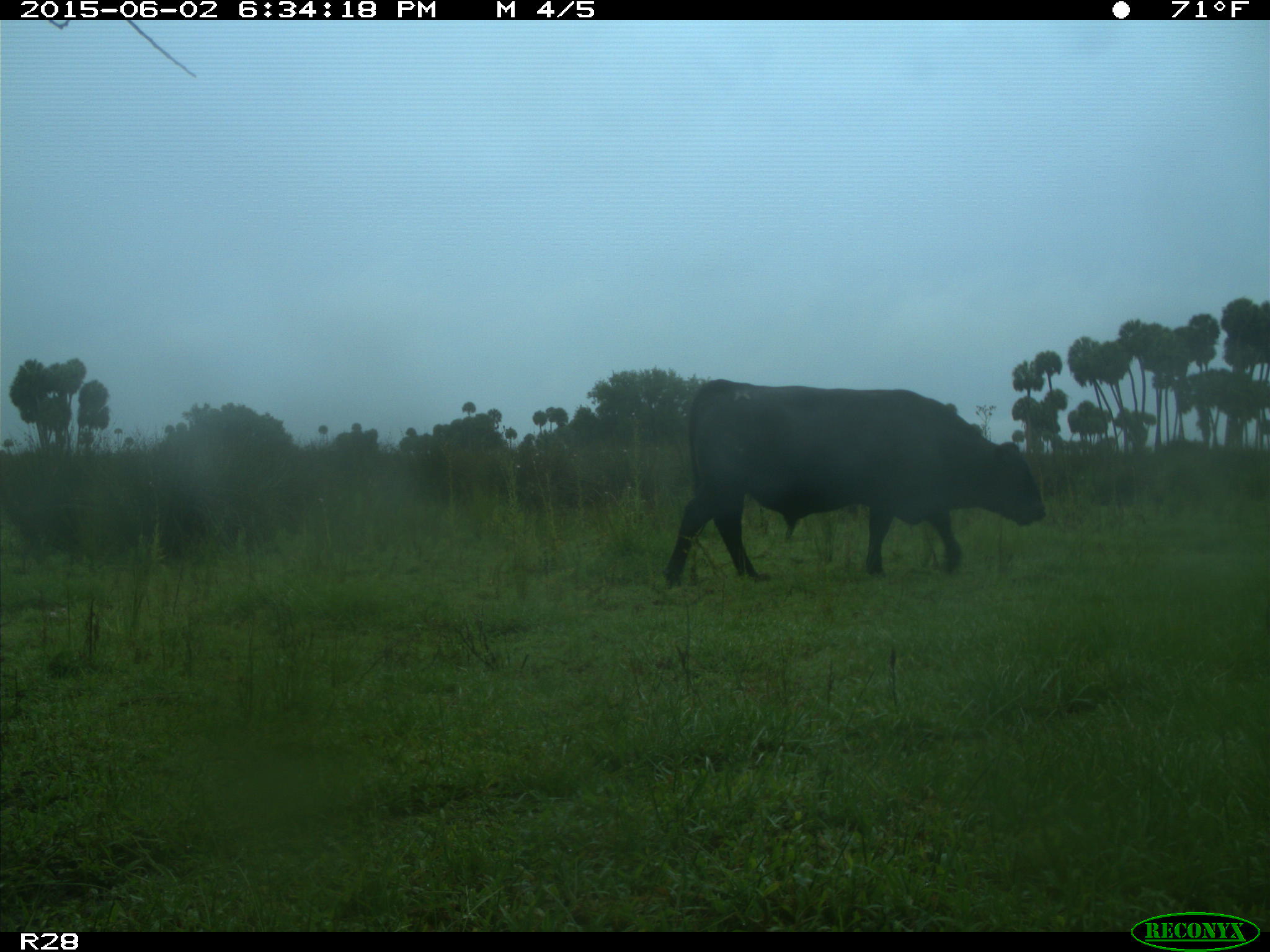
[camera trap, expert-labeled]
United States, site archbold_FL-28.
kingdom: Animalia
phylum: Chordata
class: Mammalia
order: Artiodactyla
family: Bovidae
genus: Bos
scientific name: Bos taurus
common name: domestic cow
Bos taurus (domestic cow).